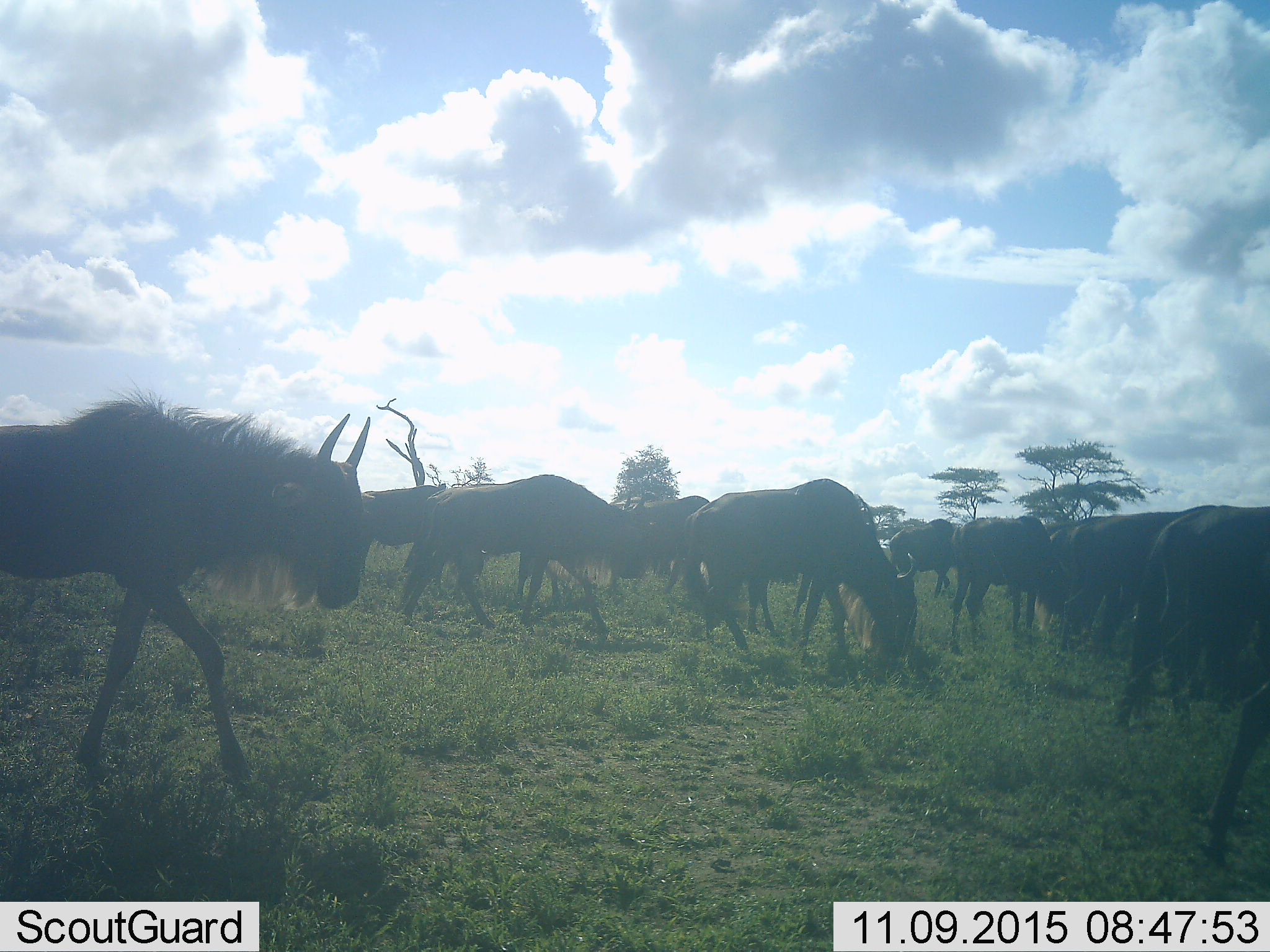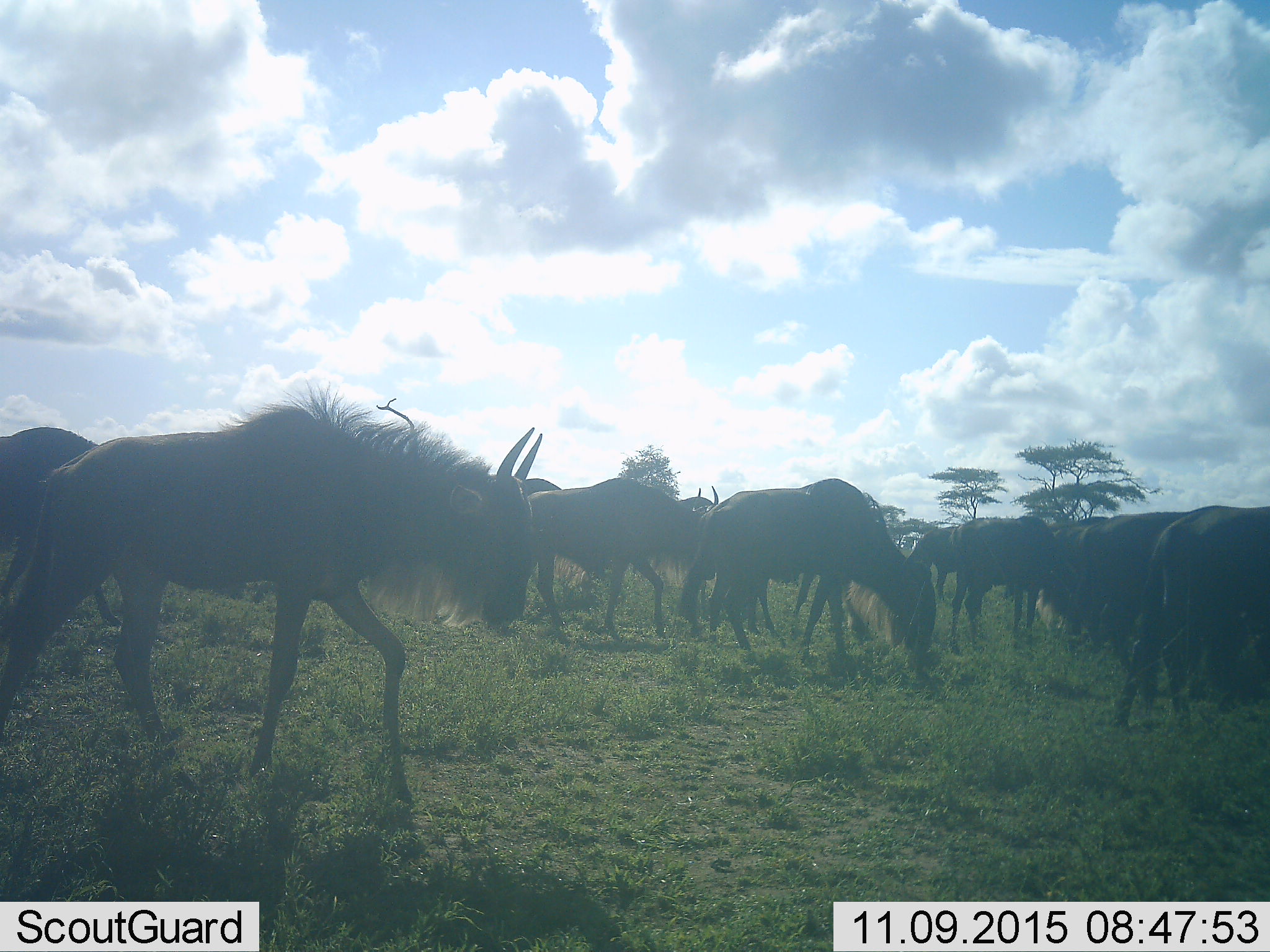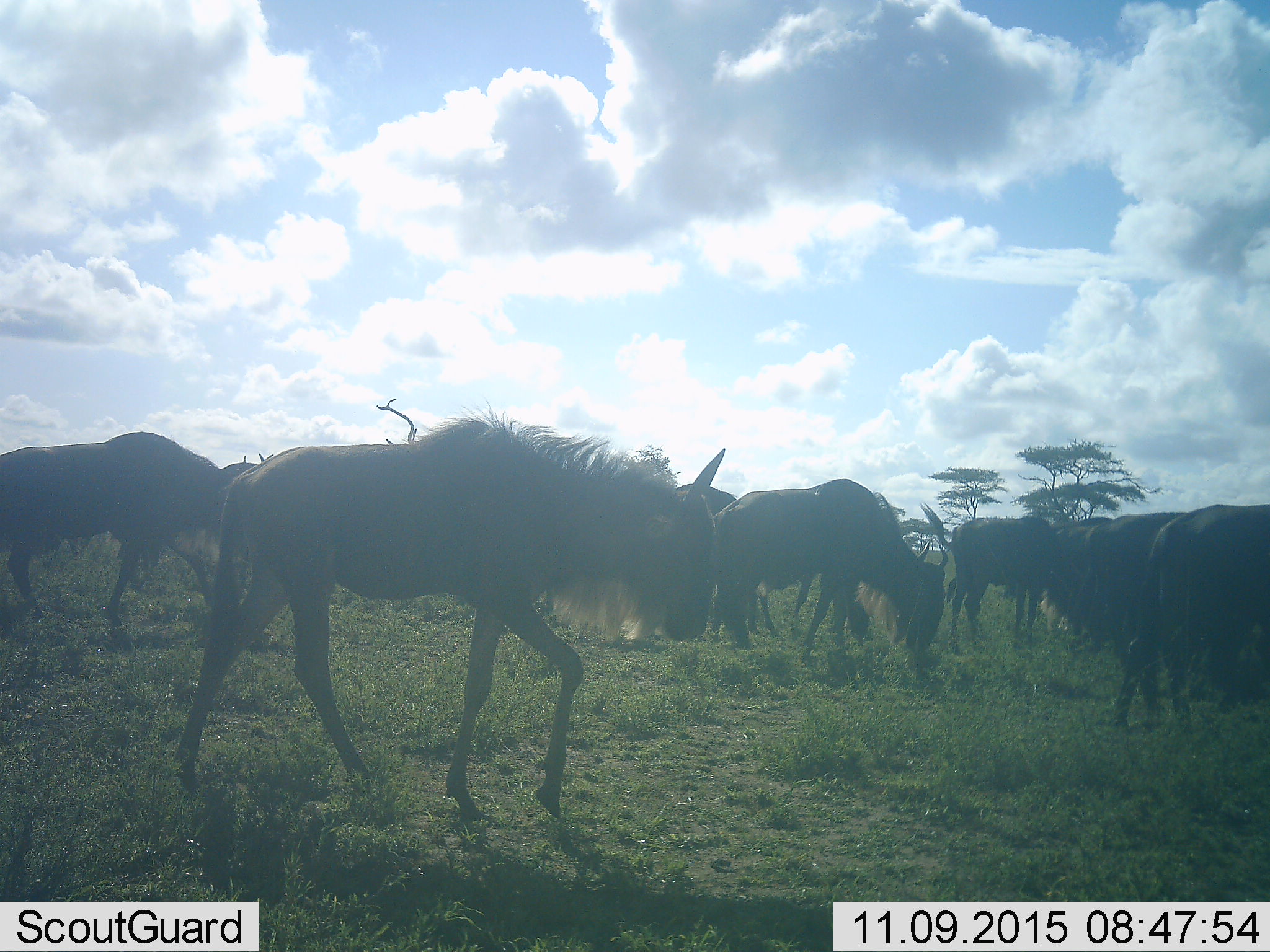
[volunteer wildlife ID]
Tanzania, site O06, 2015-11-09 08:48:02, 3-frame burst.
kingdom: Animalia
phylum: Chordata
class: Mammalia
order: Artiodactyla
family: Bovidae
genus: Connochaetes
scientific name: Connochaetes taurinus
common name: blue wildebeest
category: wildebeest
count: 11-50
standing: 50%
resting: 0%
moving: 100%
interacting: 0%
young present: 17%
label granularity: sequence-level